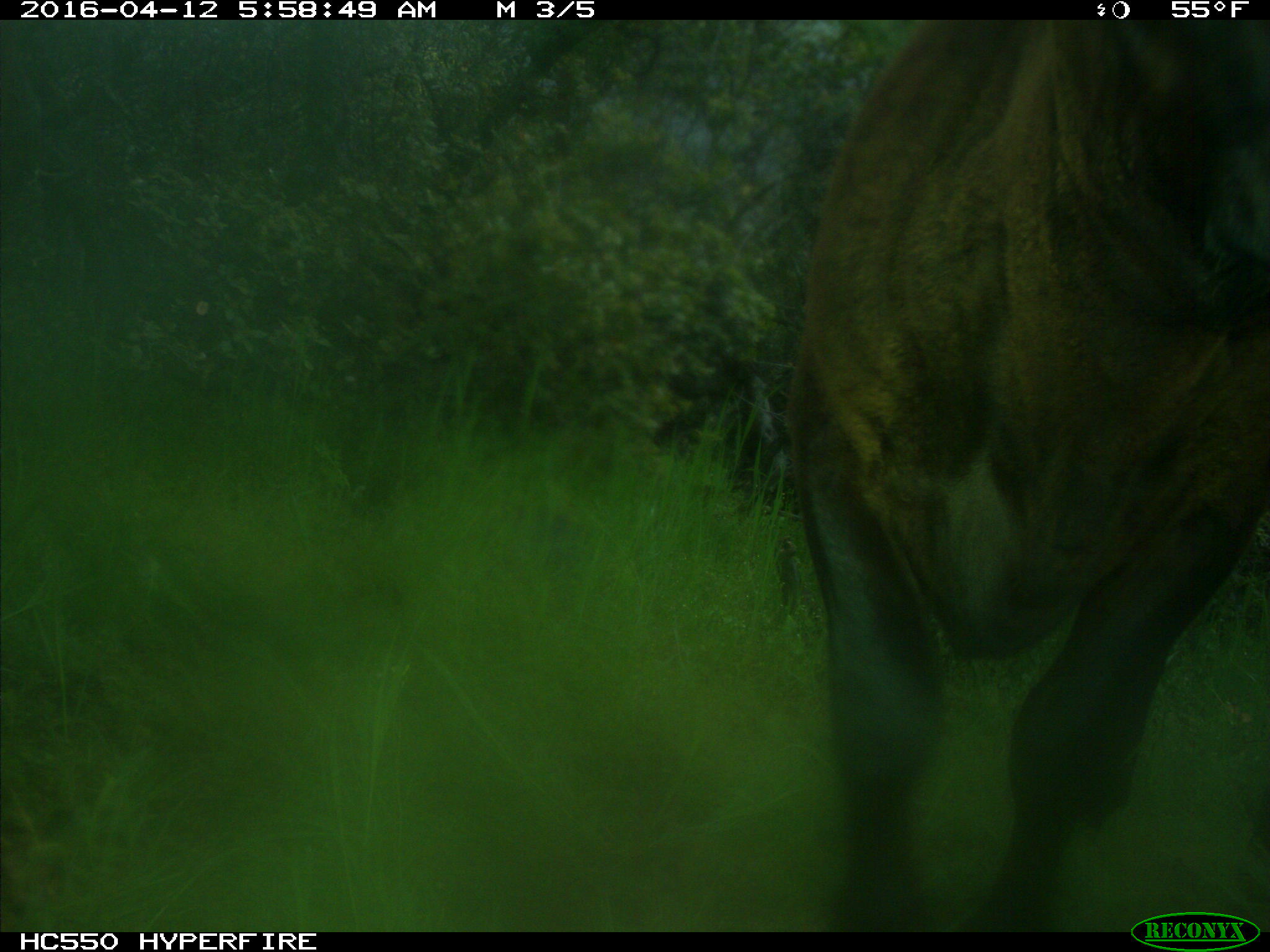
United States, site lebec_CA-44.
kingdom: Animalia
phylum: Chordata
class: Mammalia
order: Artiodactyla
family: Bovidae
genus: Bos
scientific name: Bos taurus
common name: domestic cow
Bos taurus (domestic cow).